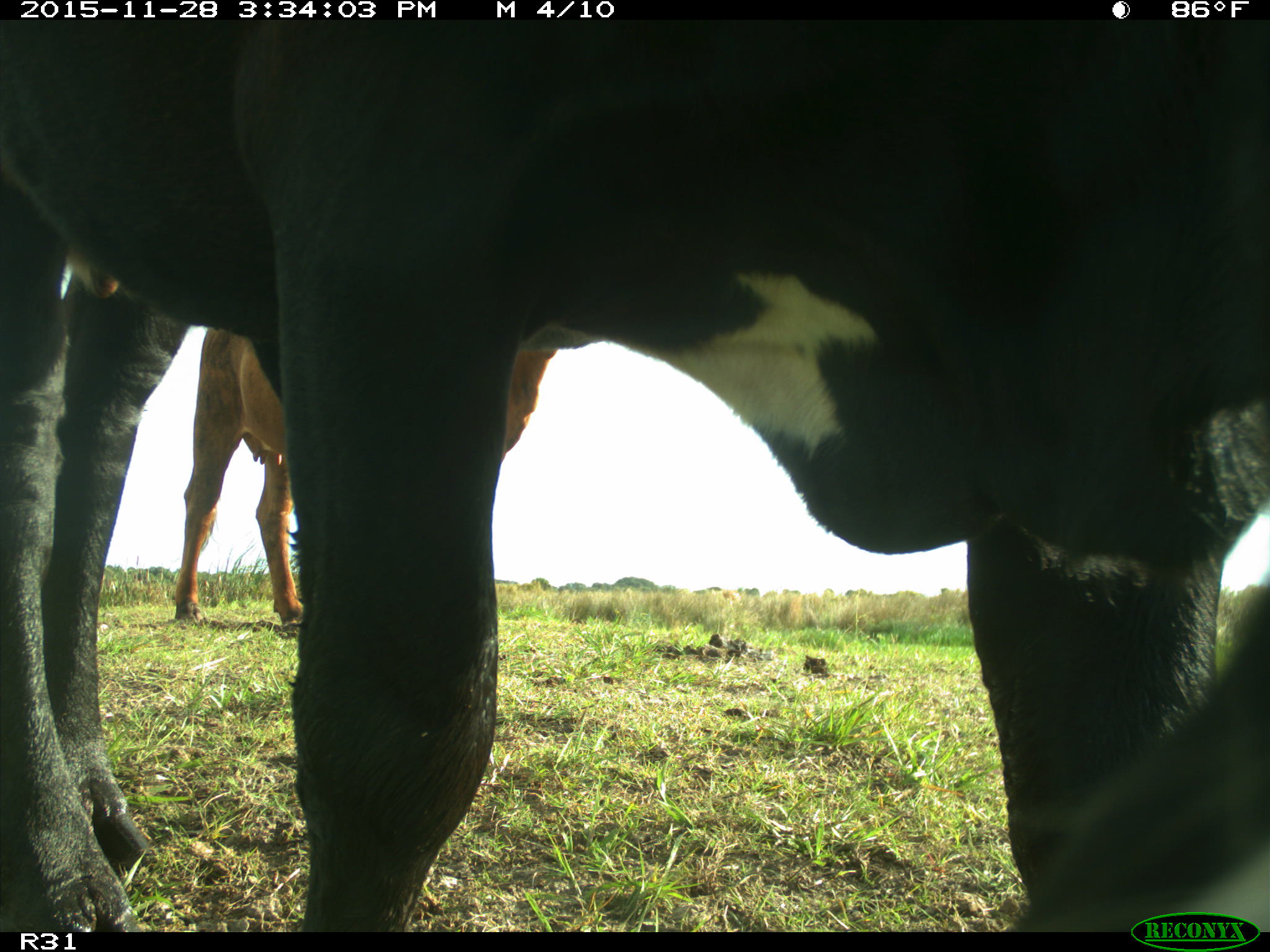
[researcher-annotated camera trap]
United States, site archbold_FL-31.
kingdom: Animalia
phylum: Chordata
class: Mammalia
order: Artiodactyla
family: Bovidae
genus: Bos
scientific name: Bos taurus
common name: domestic cow